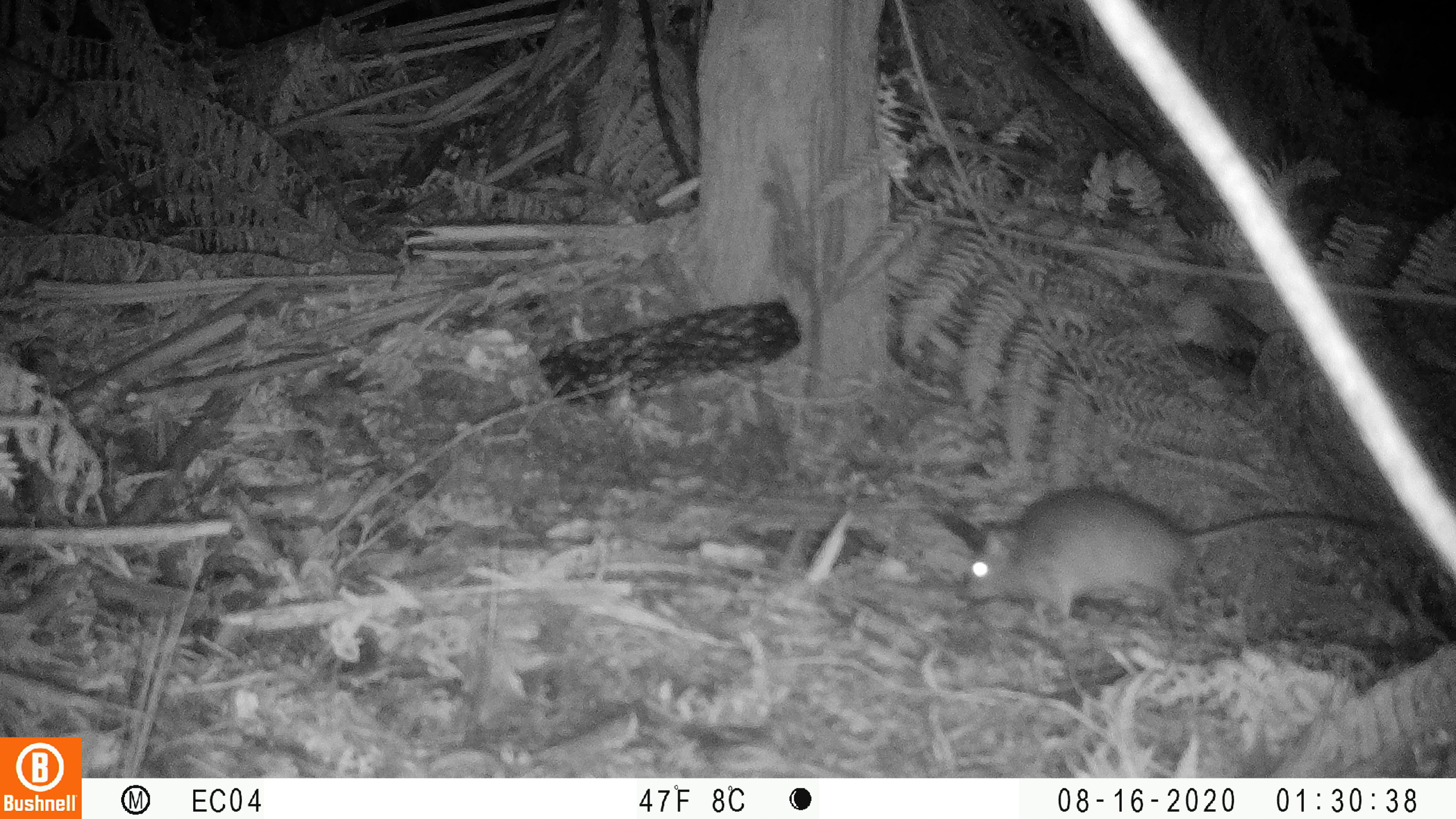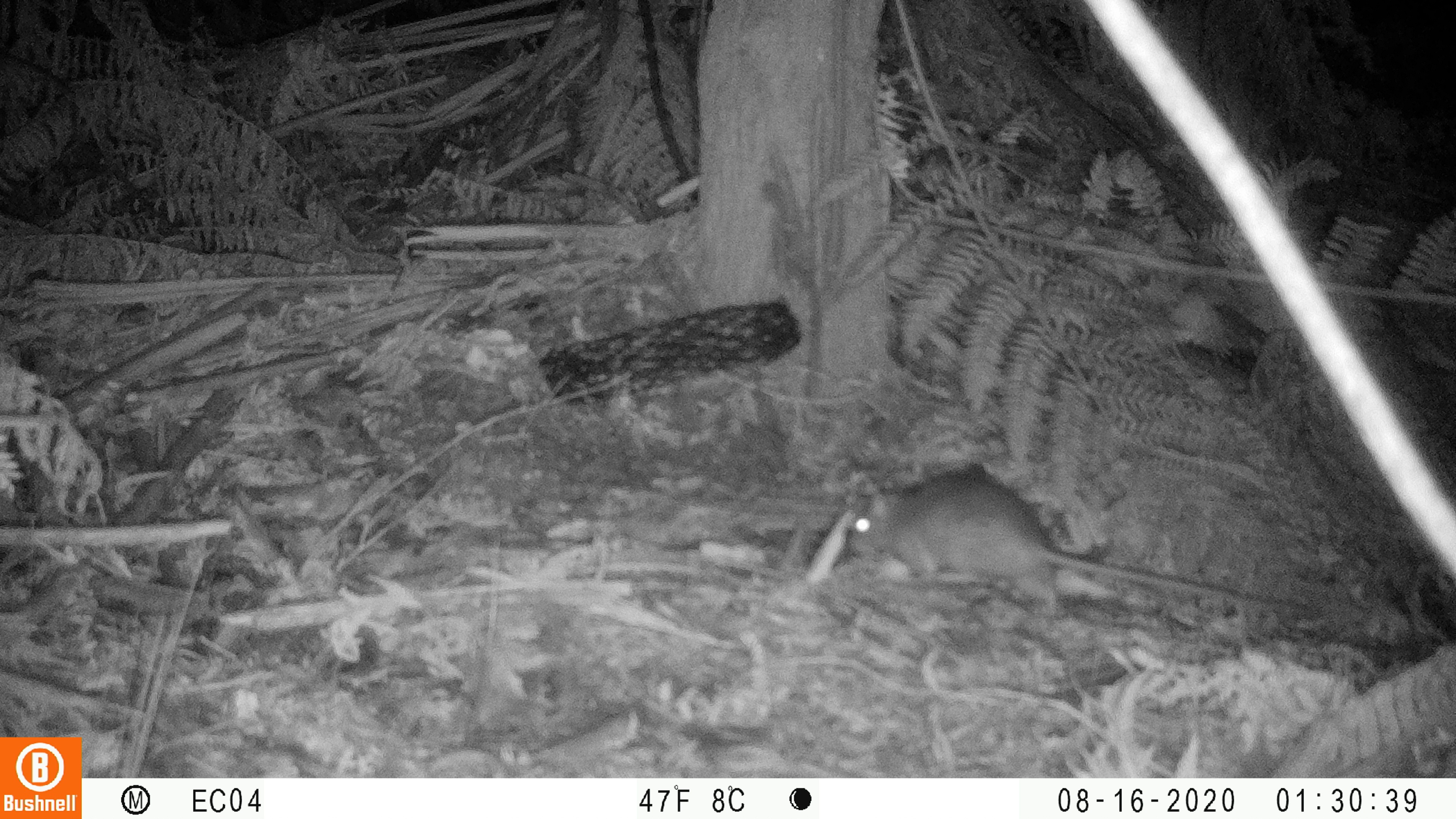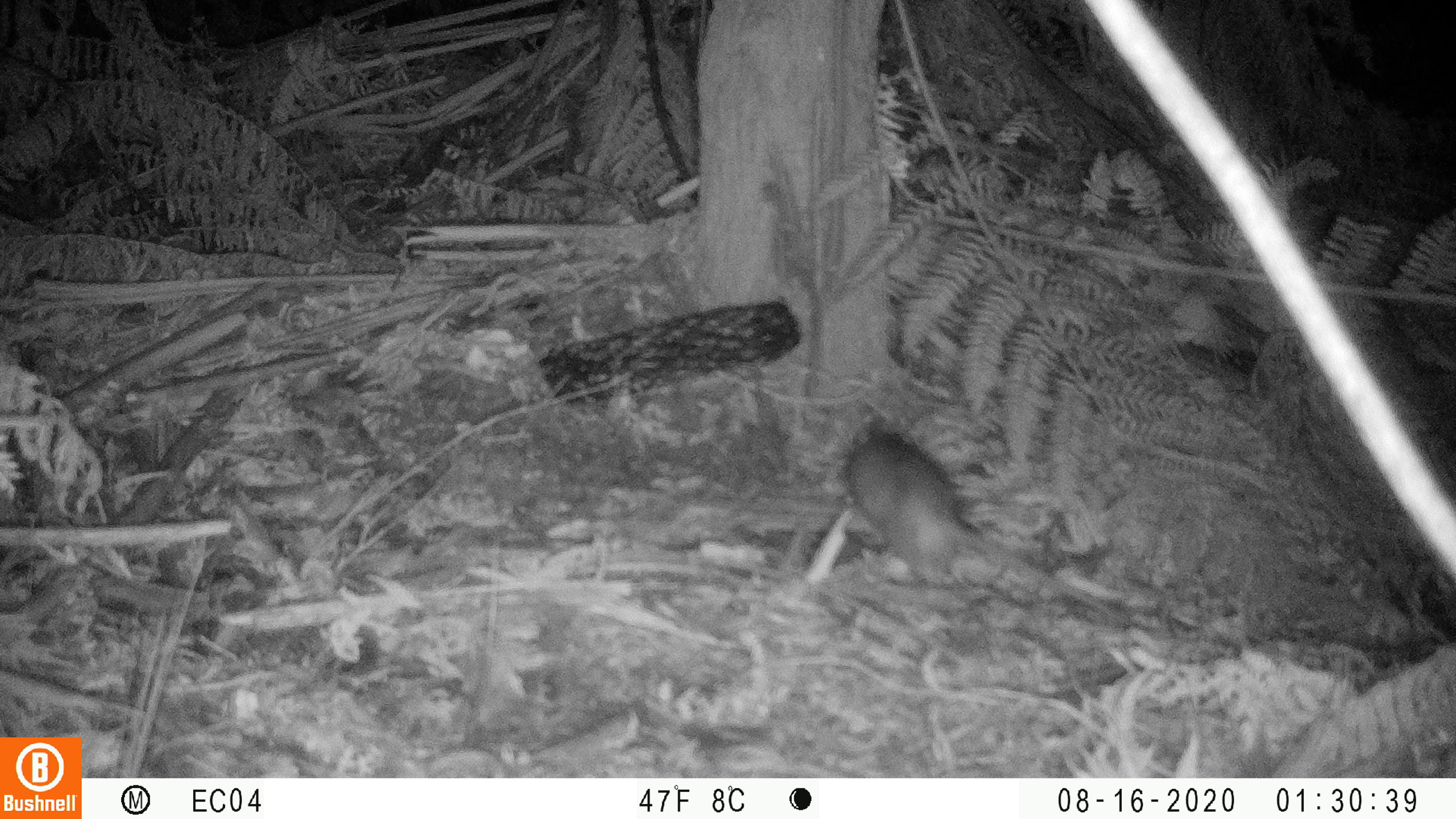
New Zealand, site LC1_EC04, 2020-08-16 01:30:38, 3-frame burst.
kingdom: Animalia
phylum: Chordata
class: Mammalia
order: Rodentia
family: Muridae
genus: Rattus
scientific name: Rattus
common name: rat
Rat (Rattus).